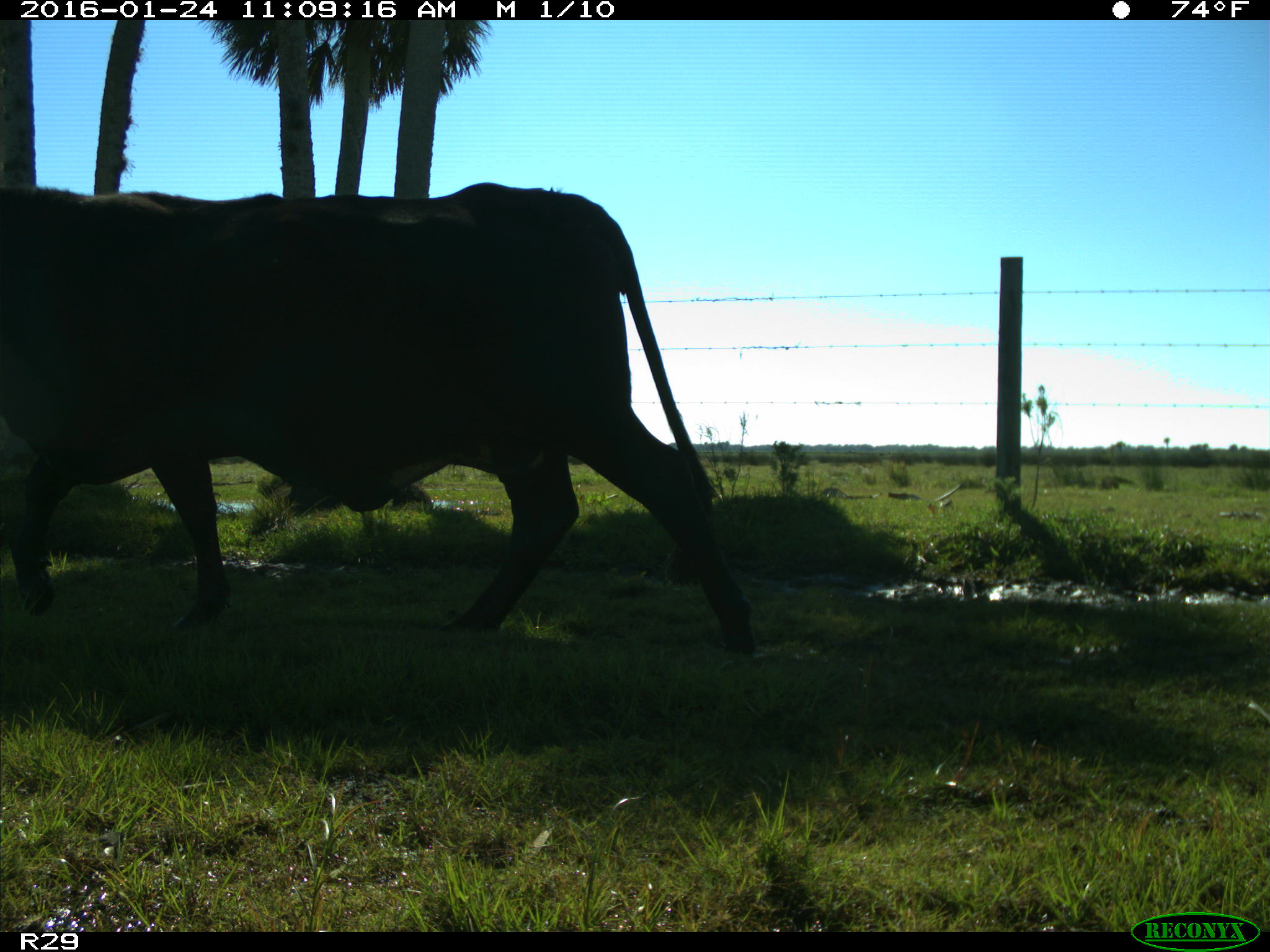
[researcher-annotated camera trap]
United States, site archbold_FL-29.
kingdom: Animalia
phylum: Chordata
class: Mammalia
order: Artiodactyla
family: Bovidae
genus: Bos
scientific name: Bos taurus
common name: domestic cow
Bos taurus (domestic cow).